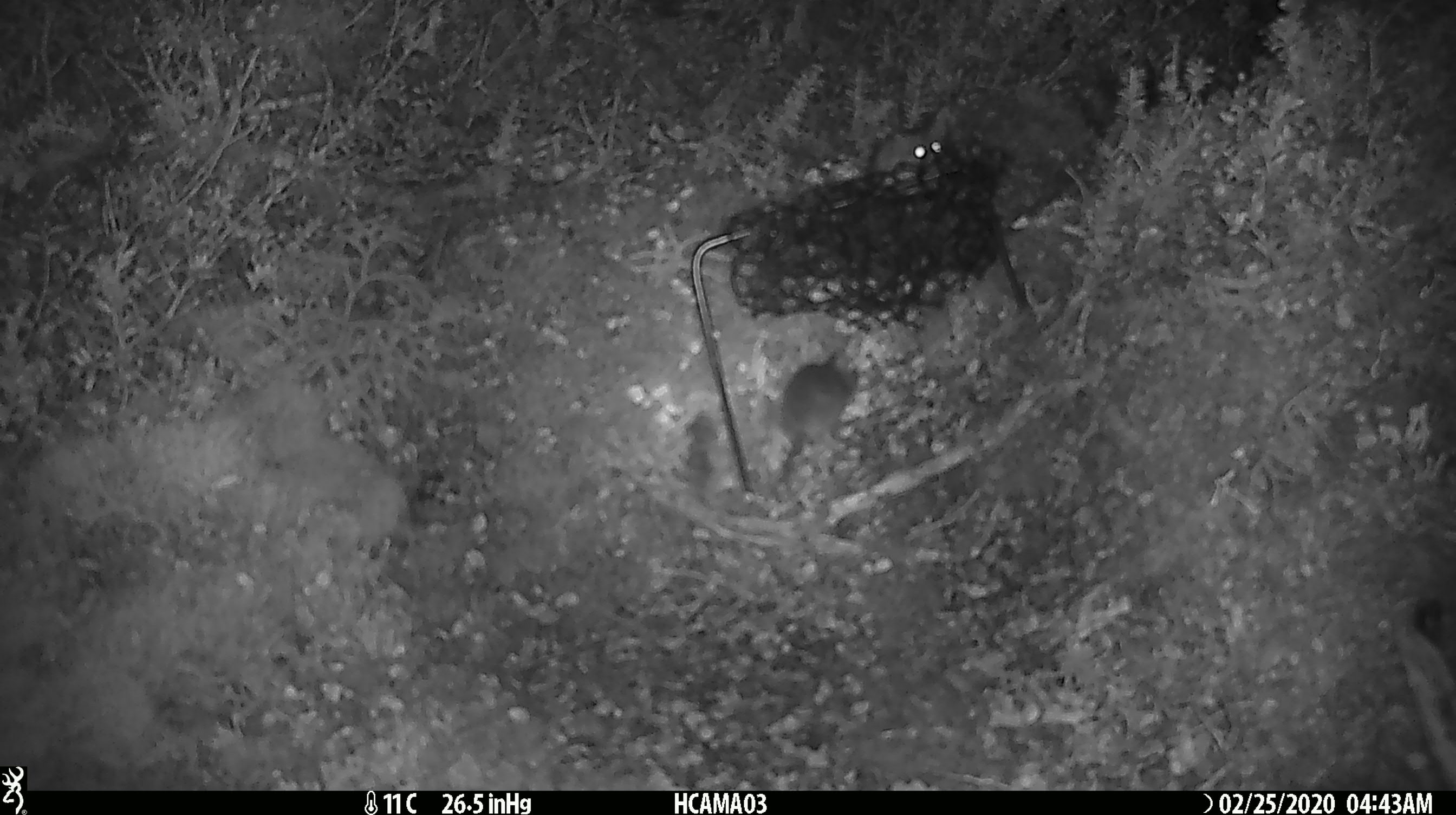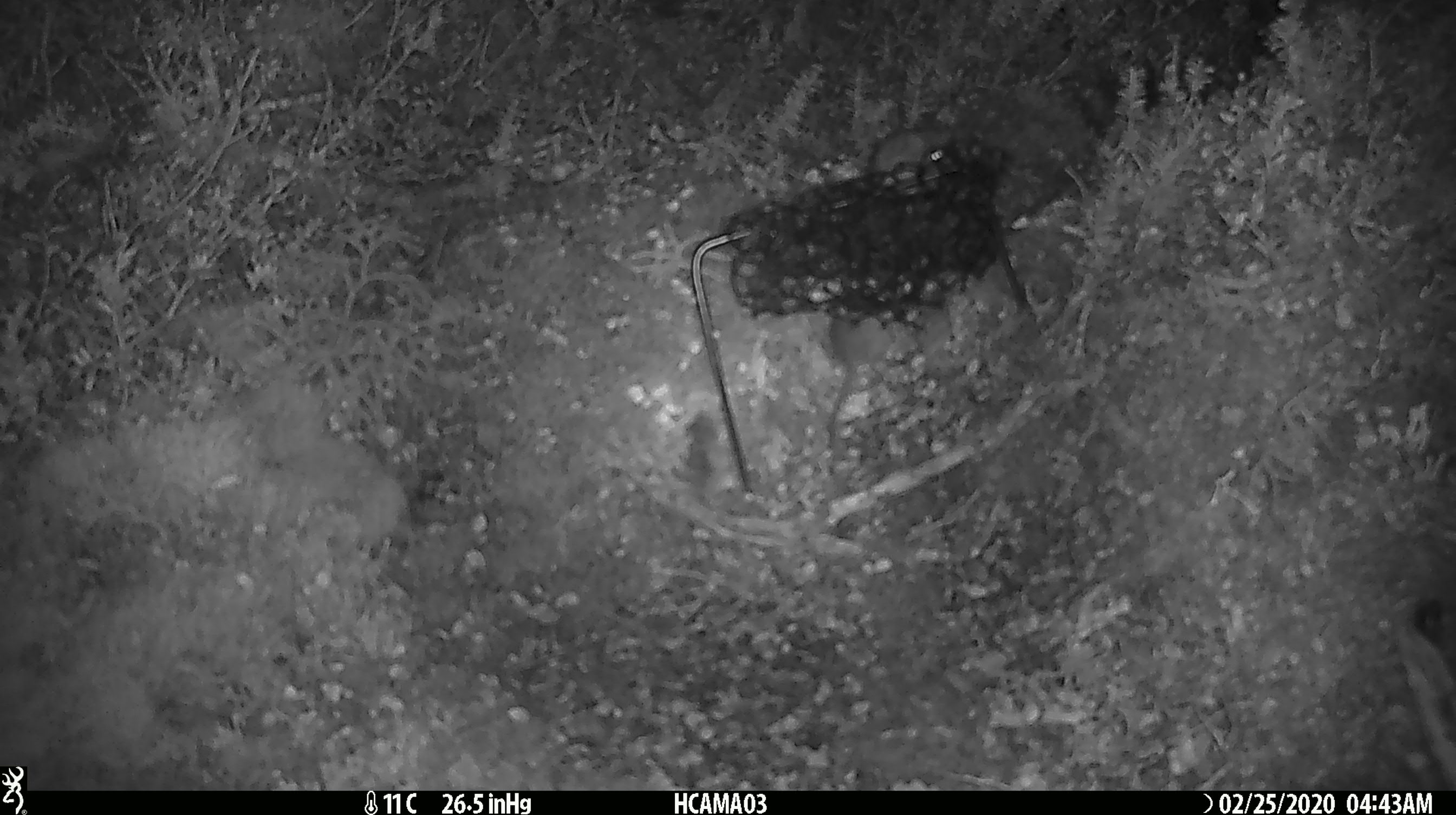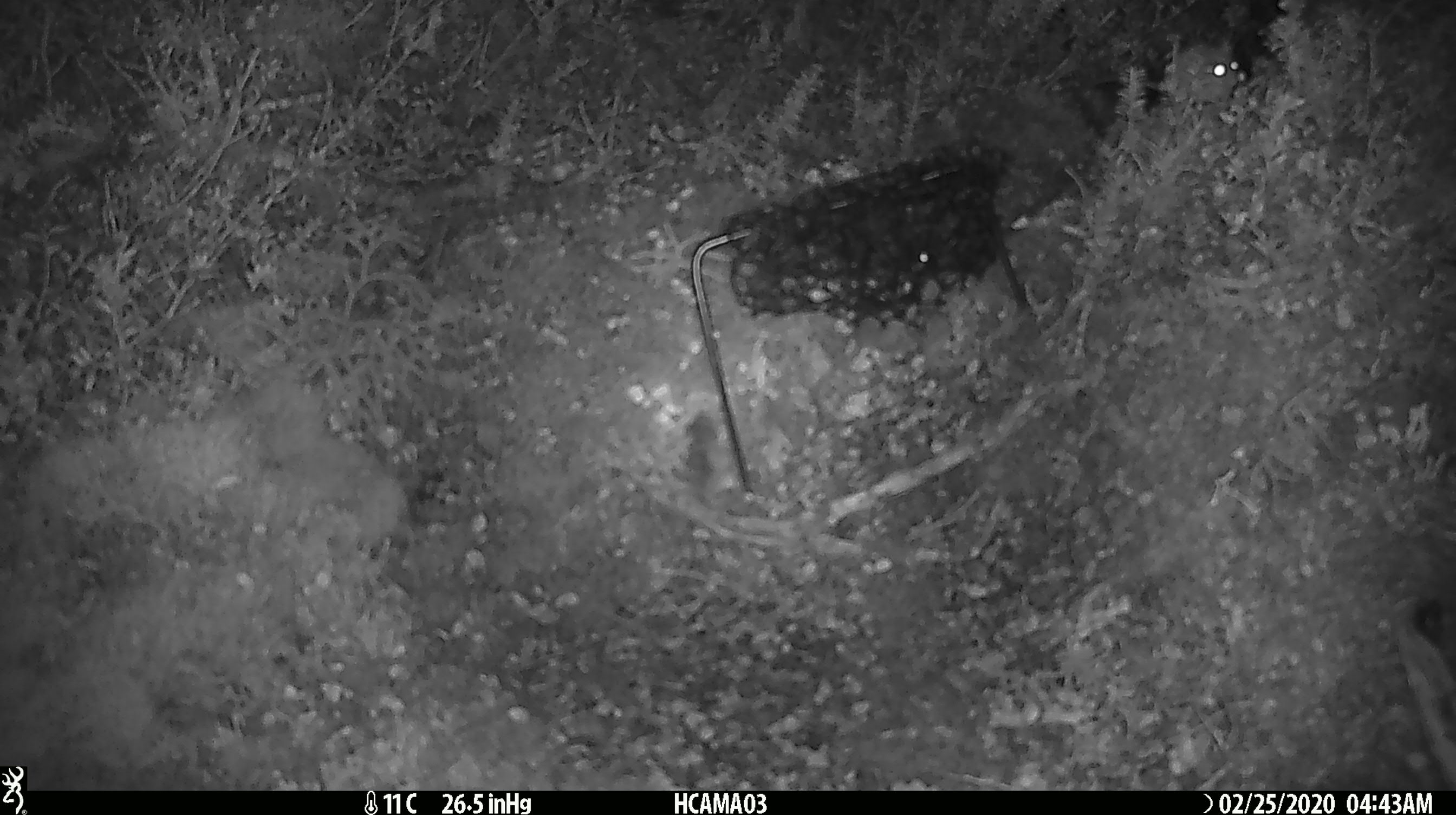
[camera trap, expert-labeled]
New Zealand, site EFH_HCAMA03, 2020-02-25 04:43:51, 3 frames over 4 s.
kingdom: Animalia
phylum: Chordata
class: Mammalia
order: Rodentia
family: Muridae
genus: Mus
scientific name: Mus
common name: mouse